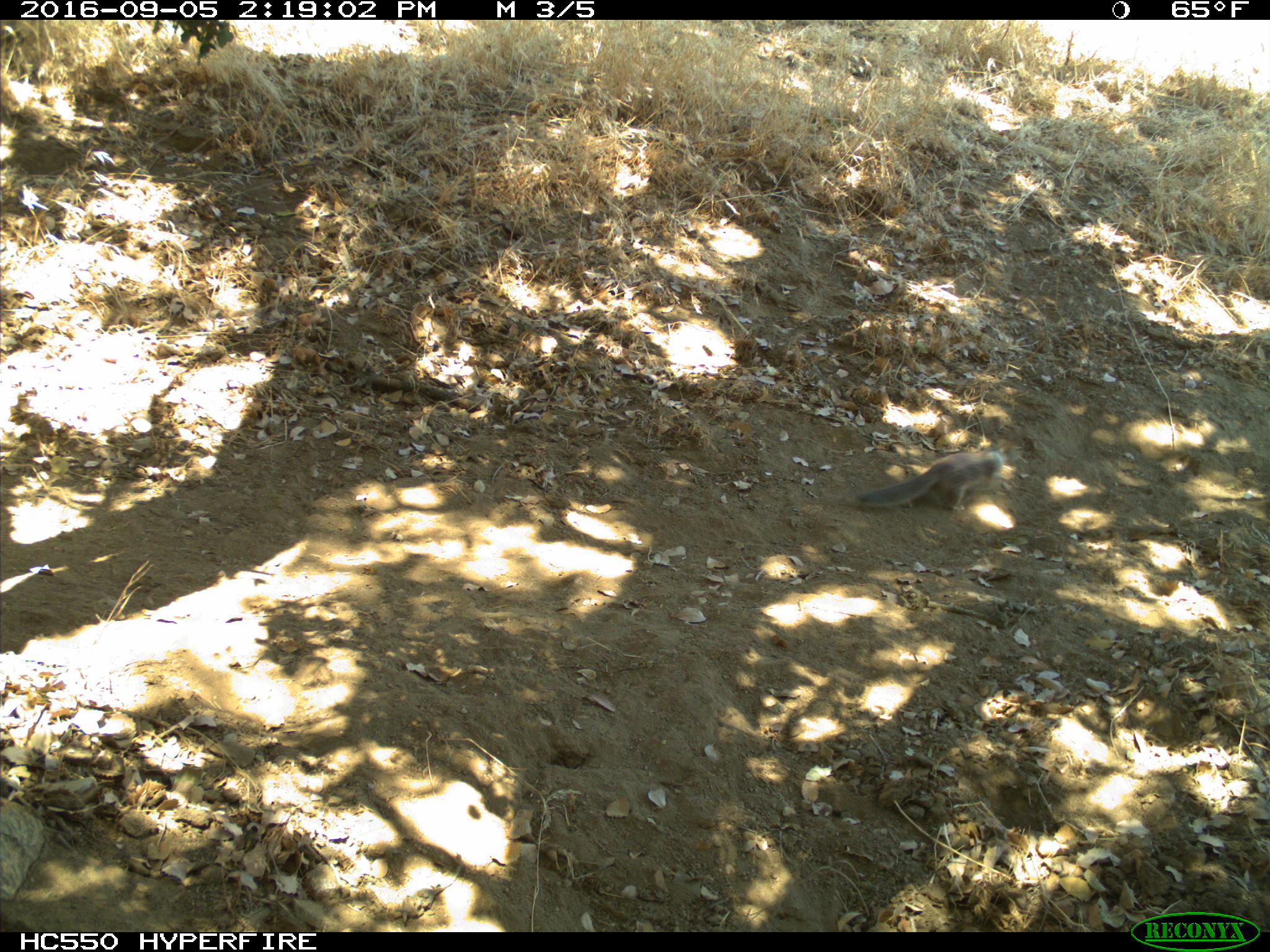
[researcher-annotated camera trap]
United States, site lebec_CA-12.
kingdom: Animalia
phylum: Chordata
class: Mammalia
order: Rodentia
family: Sciuridae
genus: Otospermophilus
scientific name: Otospermophilus beecheyi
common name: california ground squirrel